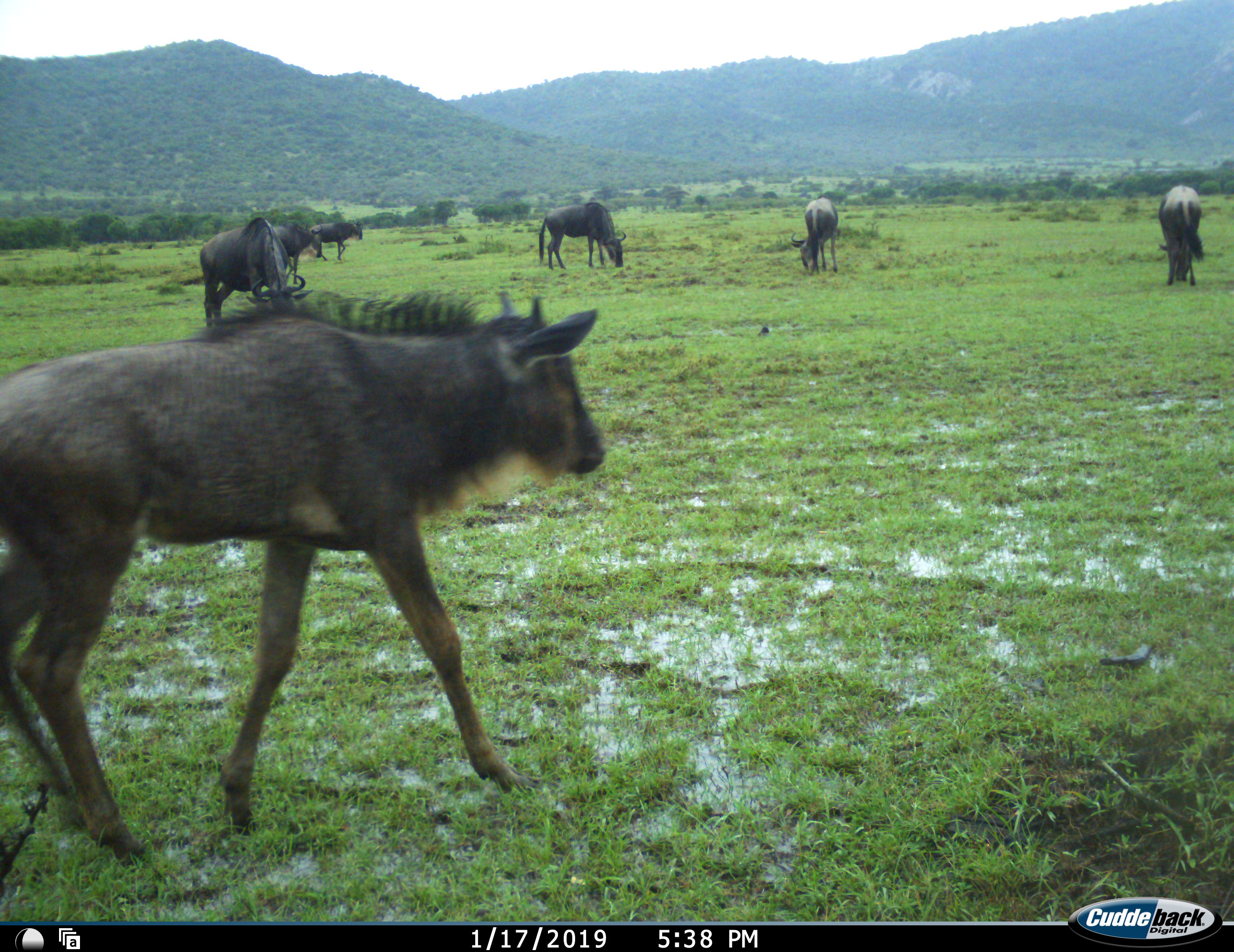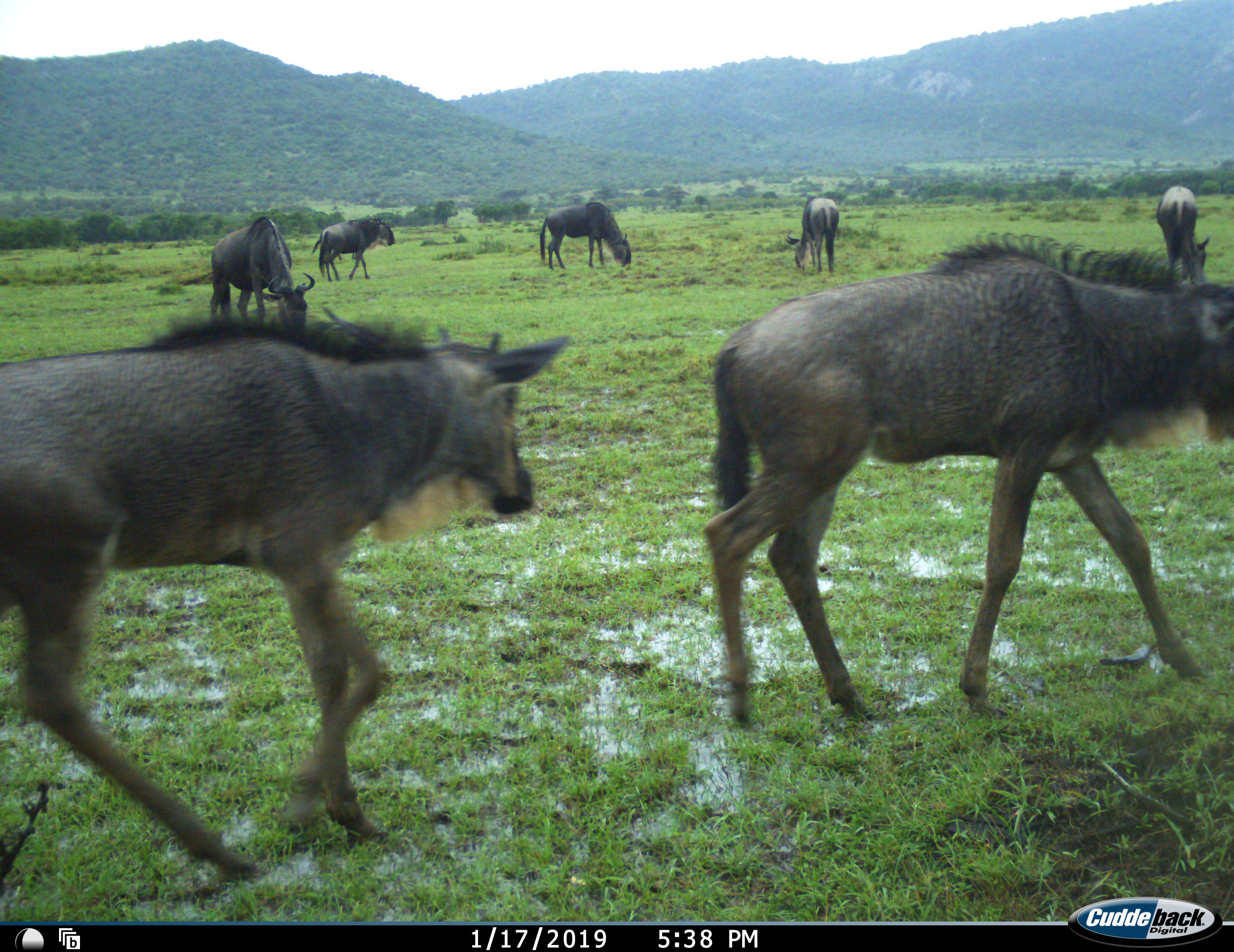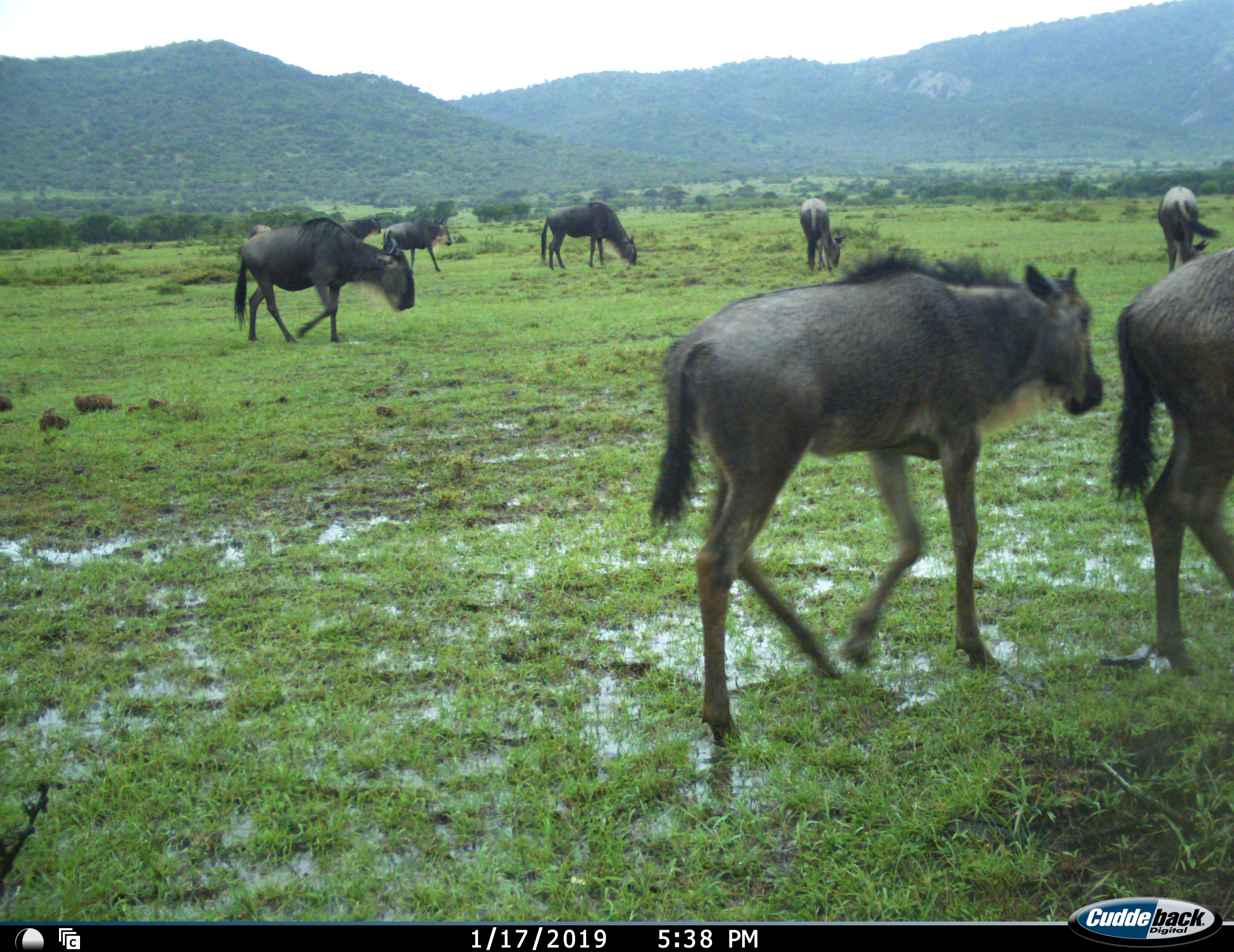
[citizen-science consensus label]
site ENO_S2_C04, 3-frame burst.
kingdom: Animalia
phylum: Chordata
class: Mammalia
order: Artiodactyla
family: Bovidae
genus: Connochaetes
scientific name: Connochaetes taurinus taurinus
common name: blue wildebeest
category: wildebeestblue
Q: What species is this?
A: Wildebeestblue (blue wildebeest) (Connochaetes taurinus taurinus).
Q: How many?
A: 7.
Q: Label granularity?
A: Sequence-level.